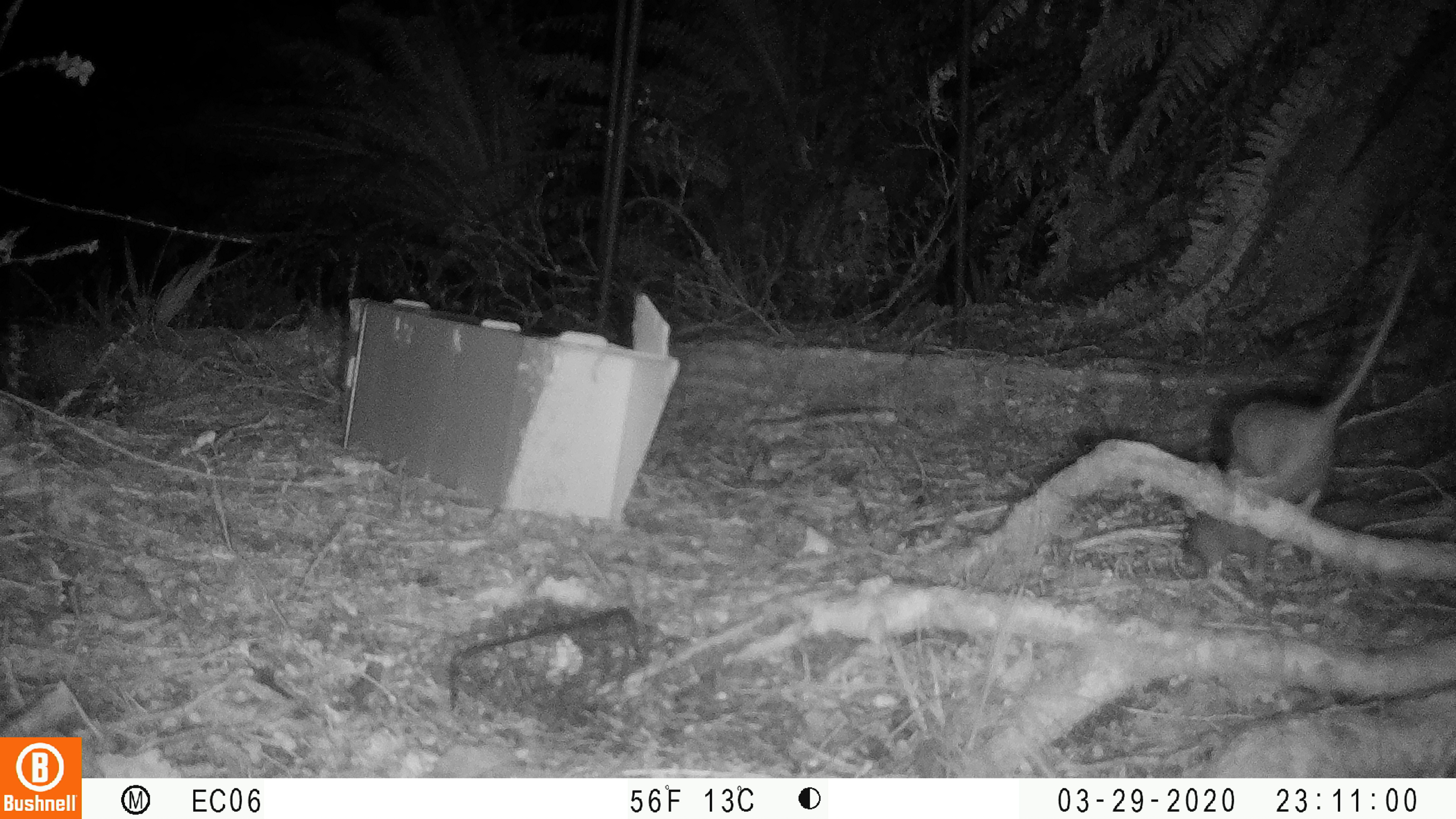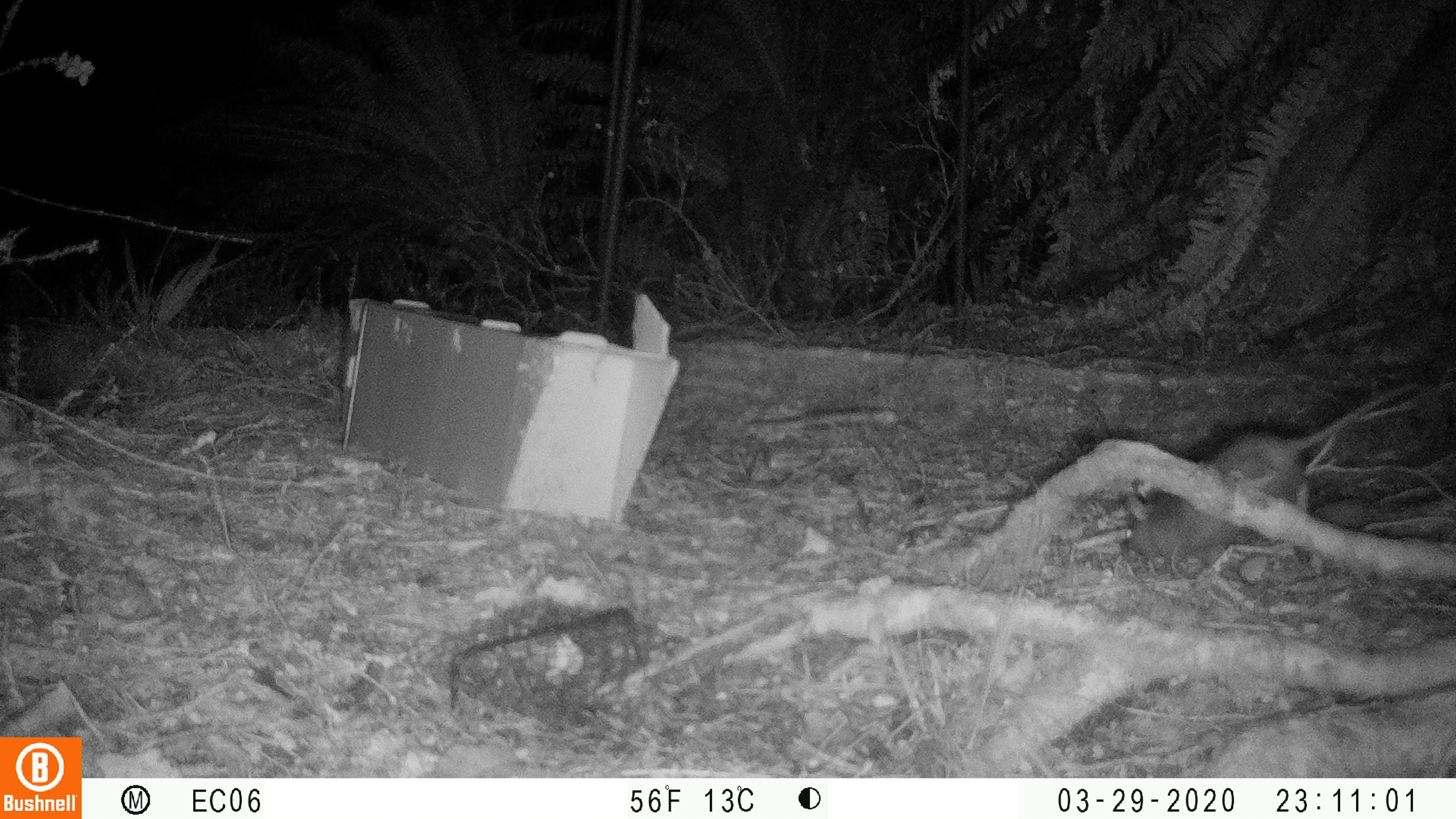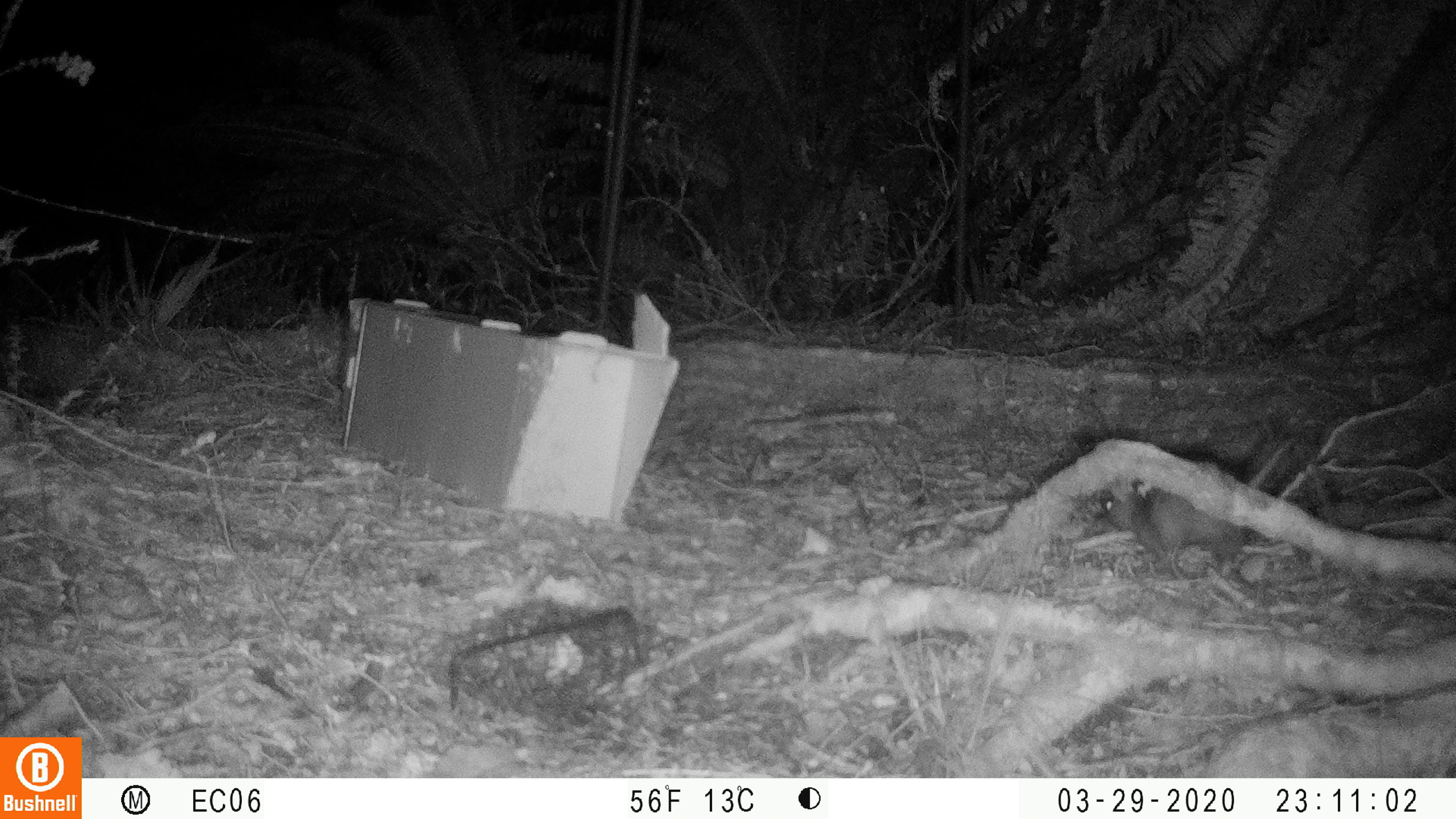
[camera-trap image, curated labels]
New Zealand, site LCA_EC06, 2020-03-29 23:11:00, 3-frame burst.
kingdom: Animalia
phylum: Chordata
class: Mammalia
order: Rodentia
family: Muridae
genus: Rattus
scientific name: Rattus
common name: rat